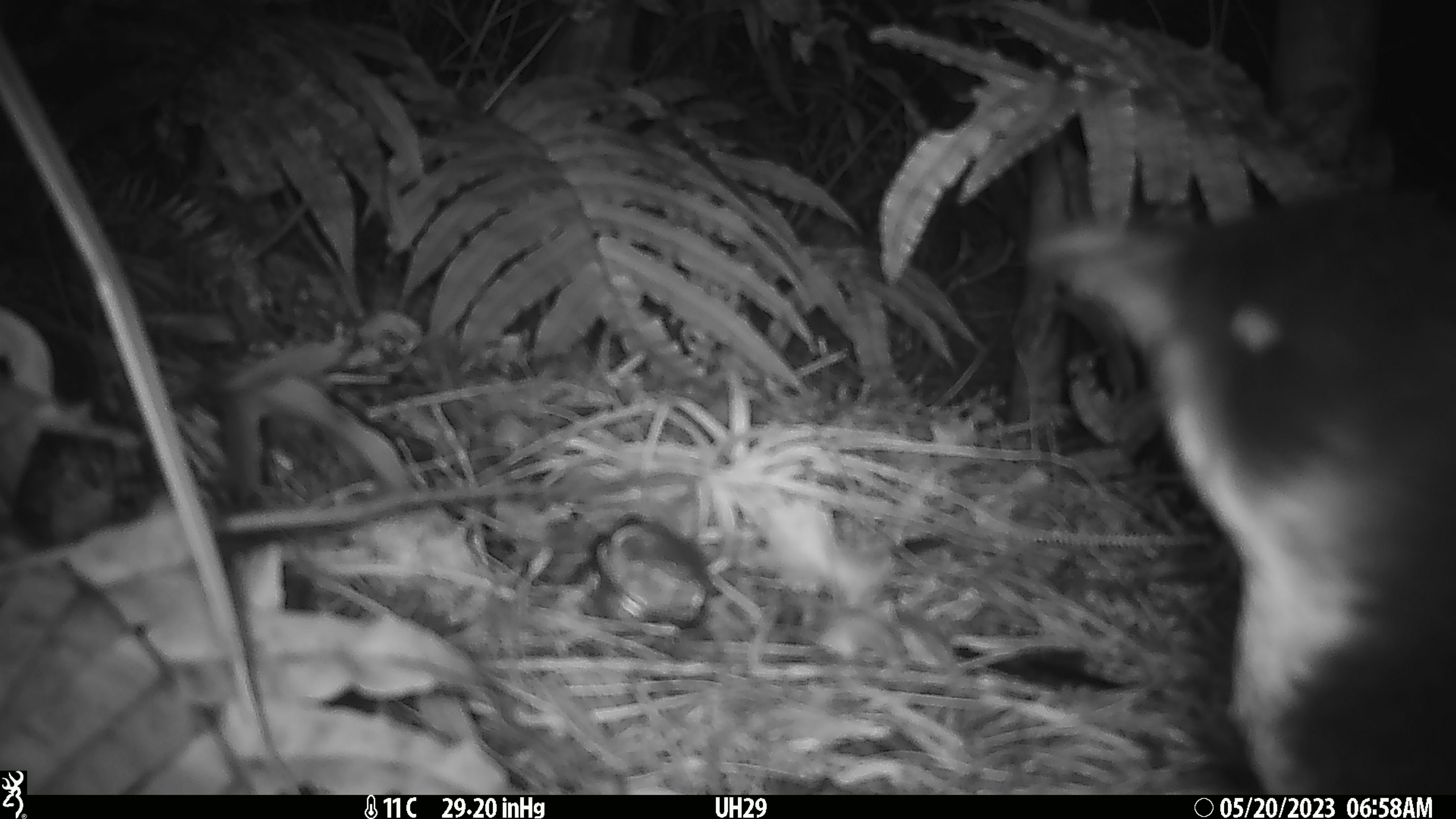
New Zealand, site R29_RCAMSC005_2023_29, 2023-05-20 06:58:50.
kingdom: Animalia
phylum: Chordata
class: Aves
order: Sphenisciformes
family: Spheniscidae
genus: Eudyptula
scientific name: Eudyptula minor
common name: little blue penguin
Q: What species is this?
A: Little blue penguin (Eudyptula minor).